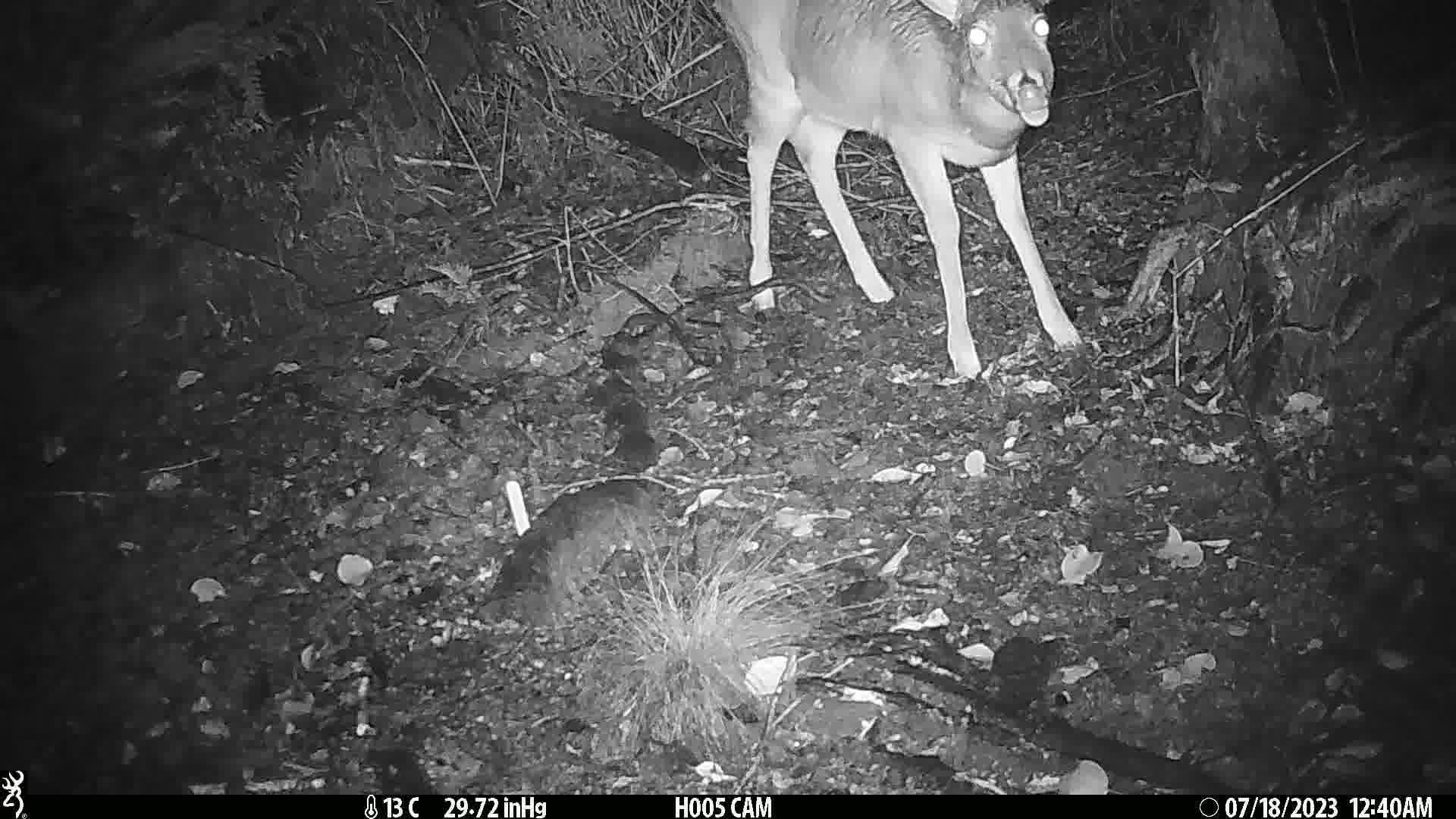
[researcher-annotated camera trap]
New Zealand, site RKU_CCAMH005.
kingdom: Animalia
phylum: Chordata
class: Mammalia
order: Artiodactyla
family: Cervidae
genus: Odocoileus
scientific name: Odocoileus virginianus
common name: white-tailed deer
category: white tailed deer